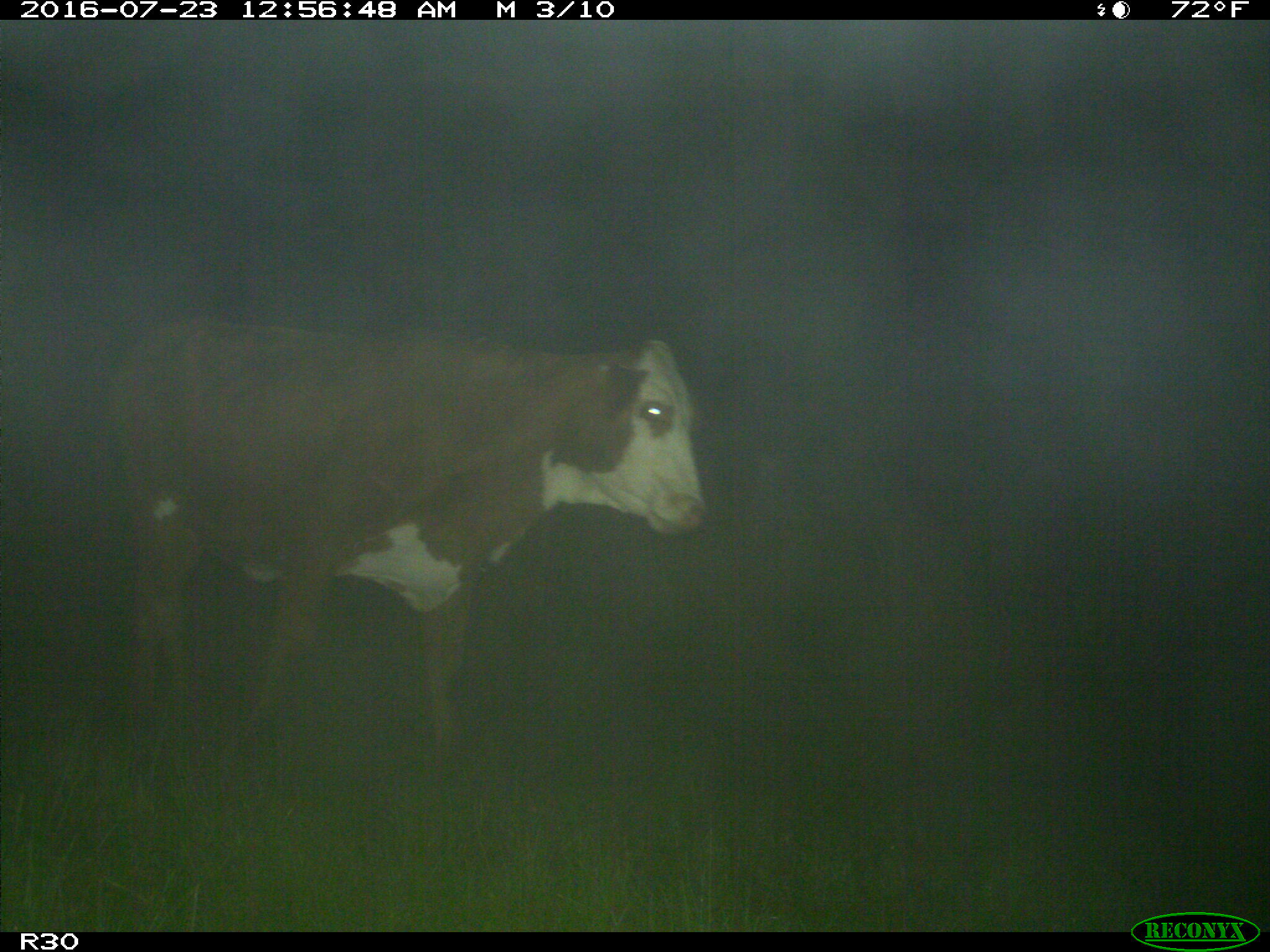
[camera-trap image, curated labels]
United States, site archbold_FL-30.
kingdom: Animalia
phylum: Chordata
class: Mammalia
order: Artiodactyla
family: Bovidae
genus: Bos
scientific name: Bos taurus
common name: domestic cow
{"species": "Bos taurus (domestic cow)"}